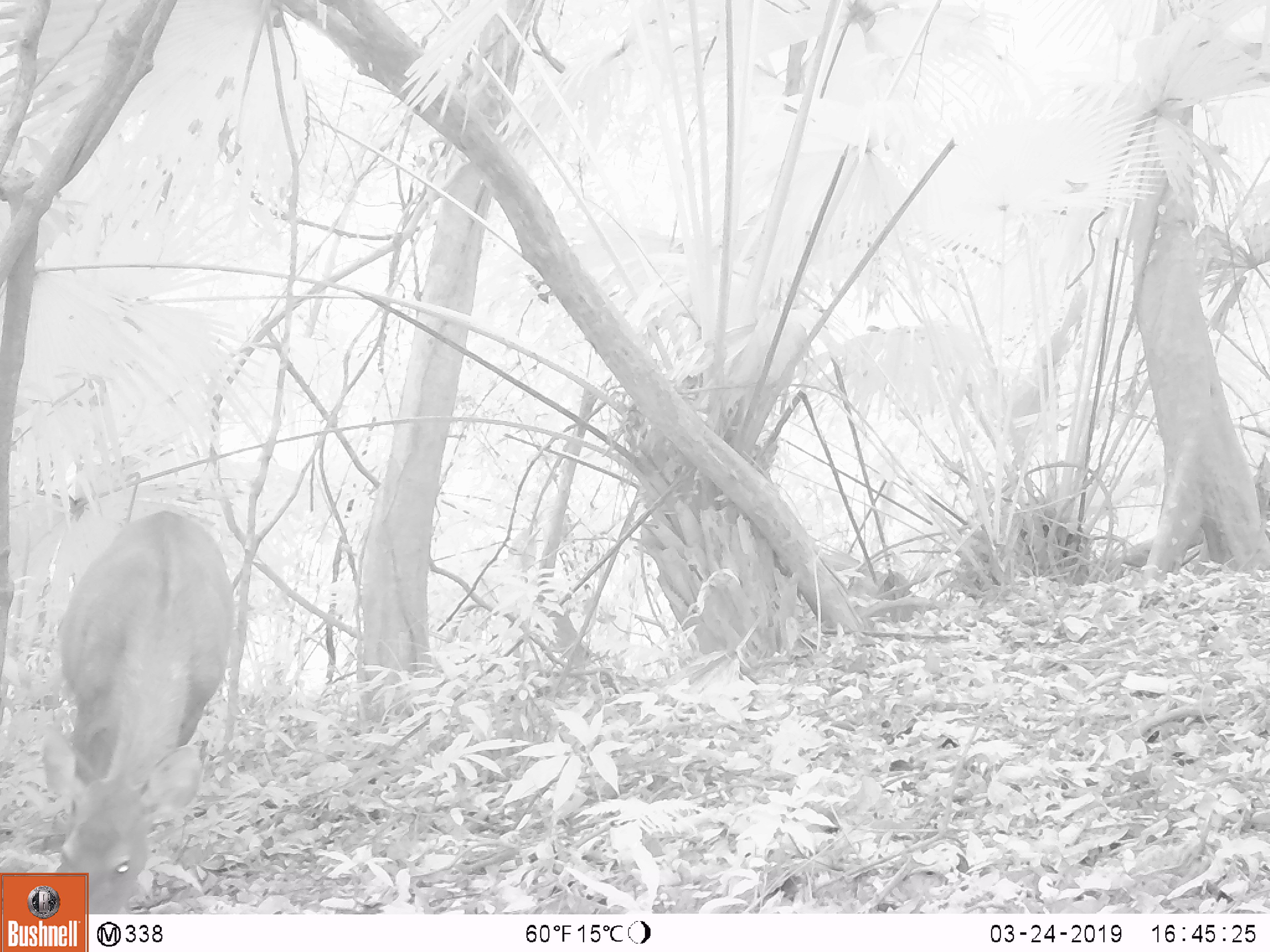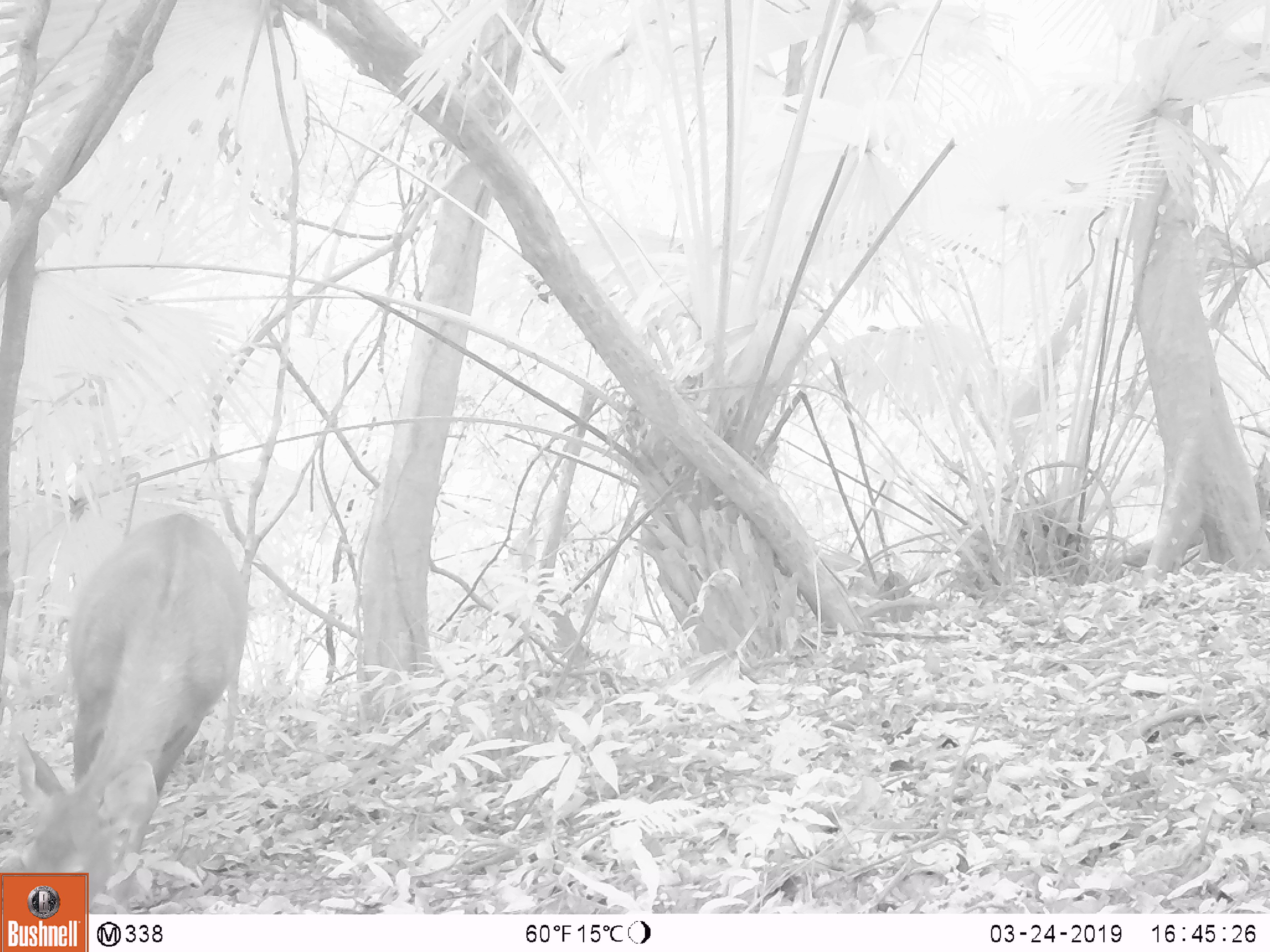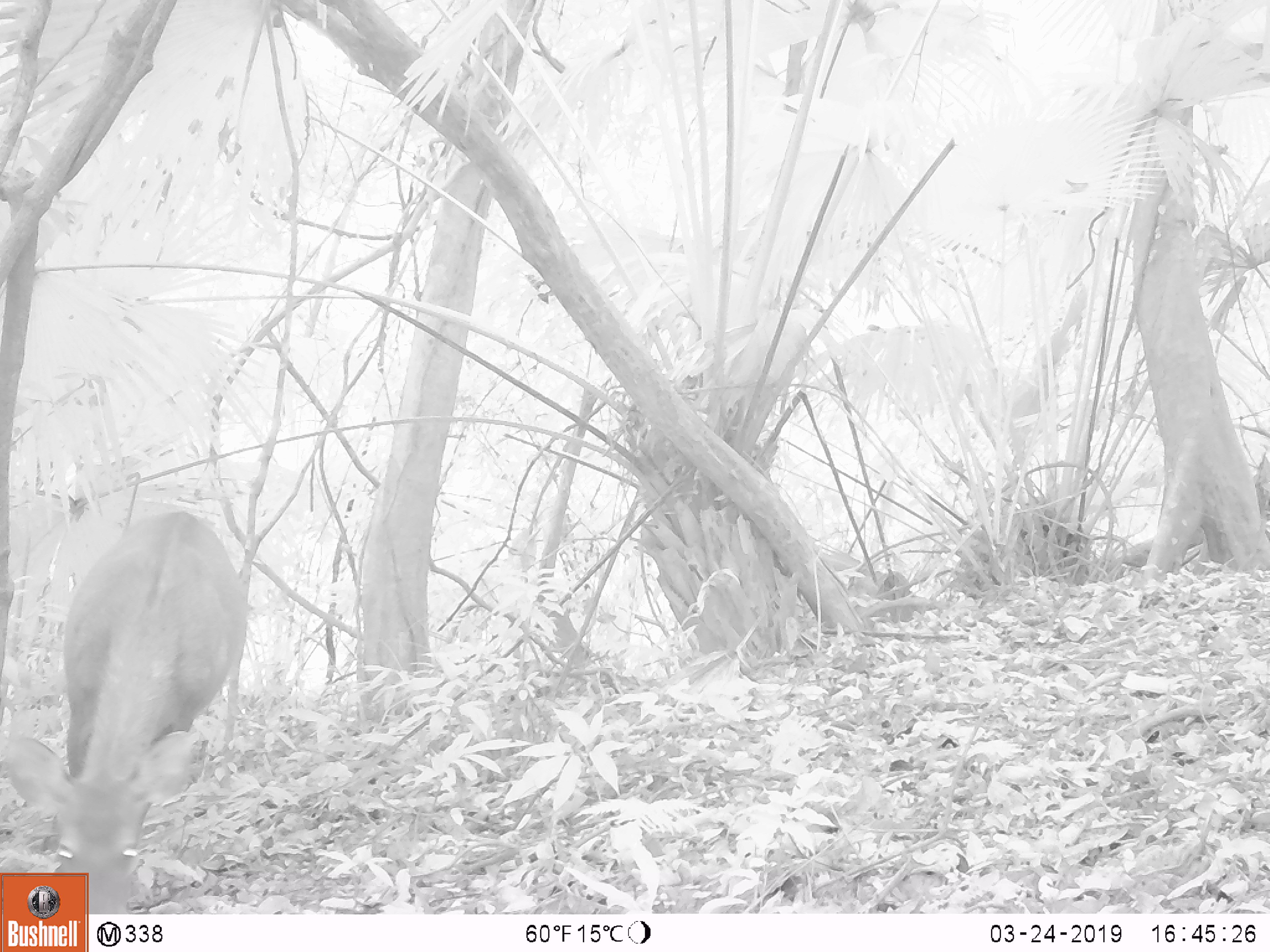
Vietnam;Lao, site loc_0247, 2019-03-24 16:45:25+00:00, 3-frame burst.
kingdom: Animalia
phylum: Chordata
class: Mammalia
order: Artiodactyla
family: Cervidae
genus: Rusa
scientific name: Rusa unicolor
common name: sambar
Sambar (Rusa unicolor). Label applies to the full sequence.